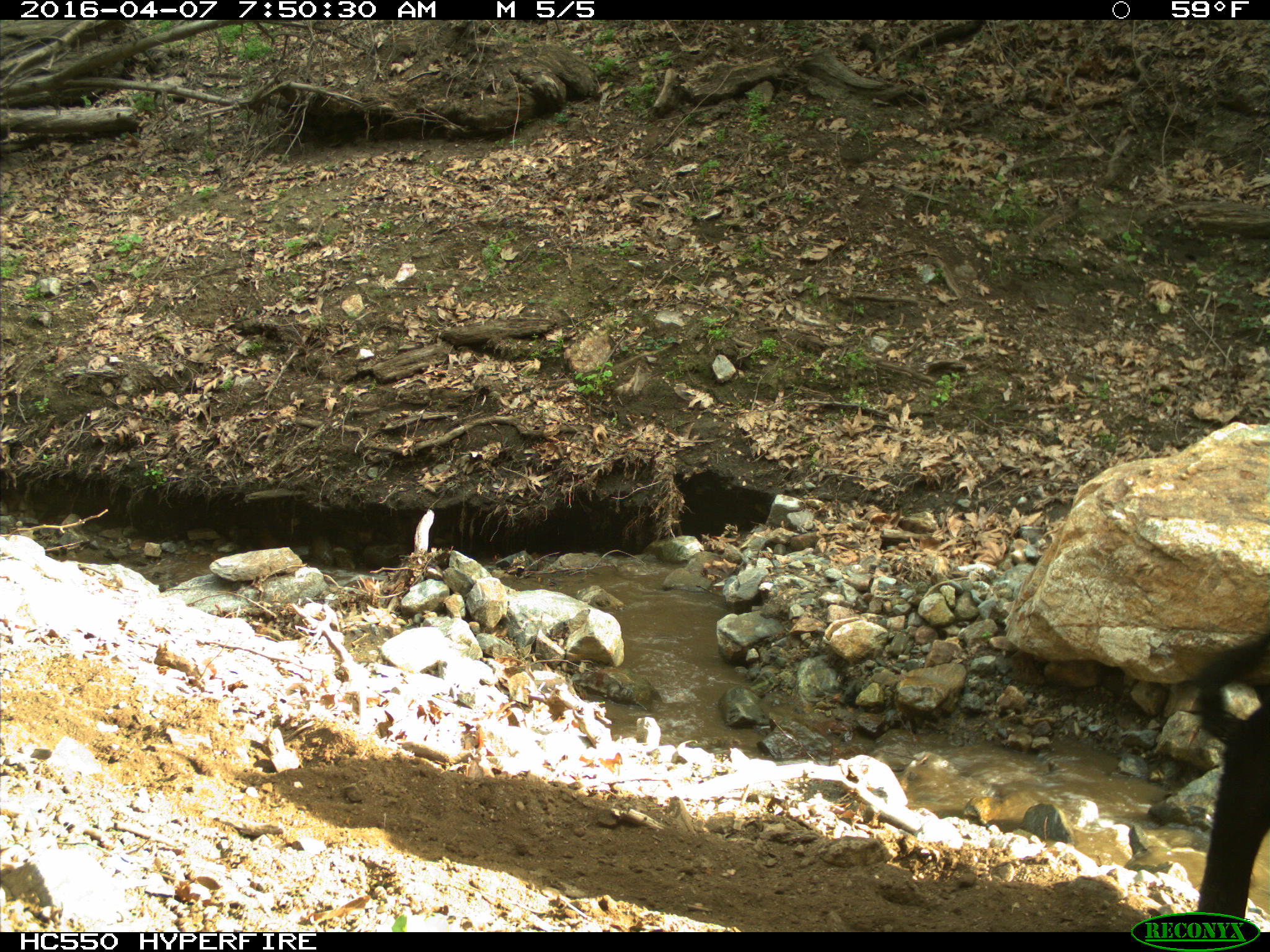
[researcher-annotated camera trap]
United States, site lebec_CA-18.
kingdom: Animalia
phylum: Chordata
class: Mammalia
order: Artiodactyla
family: Bovidae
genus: Bos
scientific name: Bos taurus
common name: domestic cow